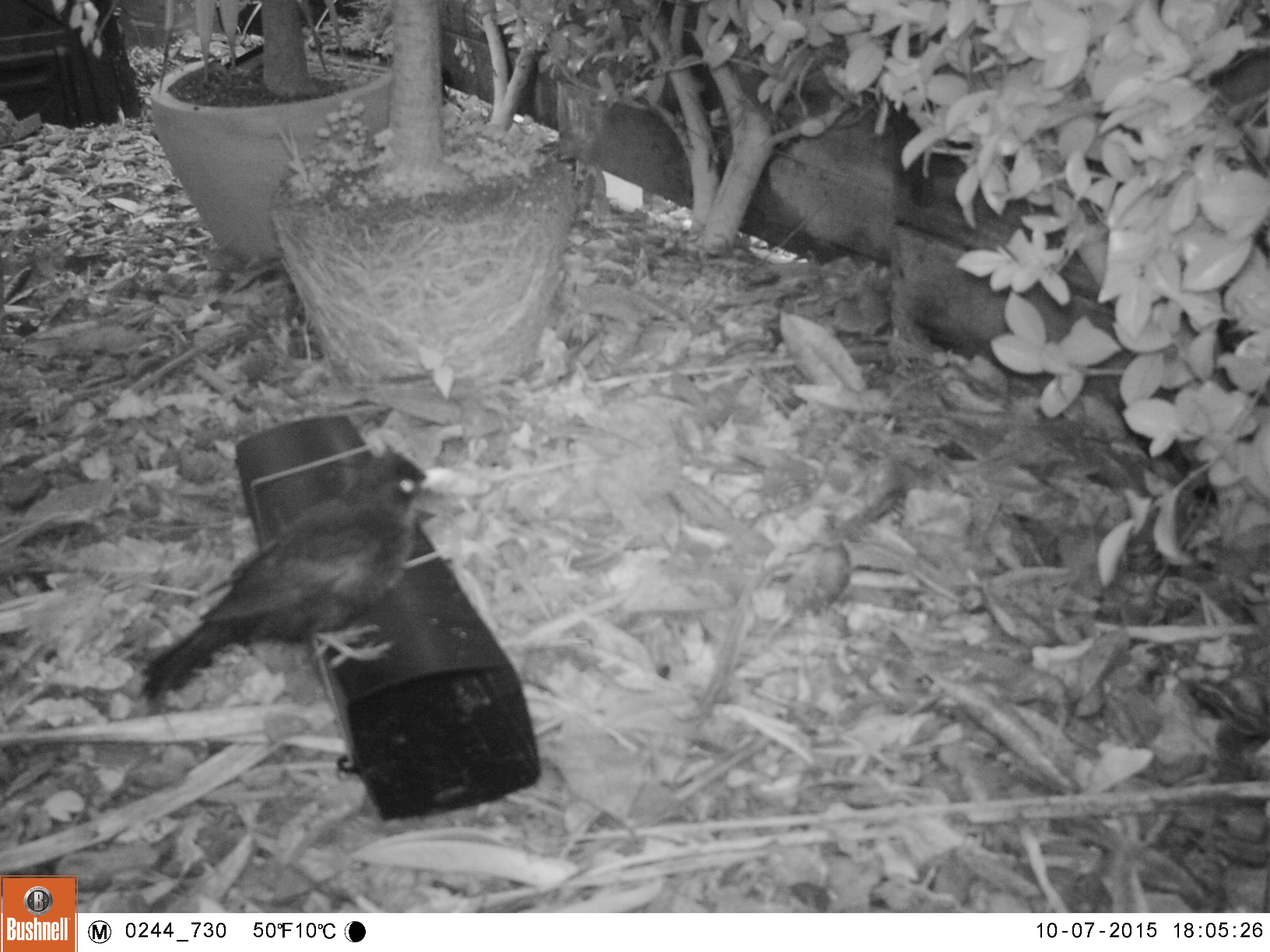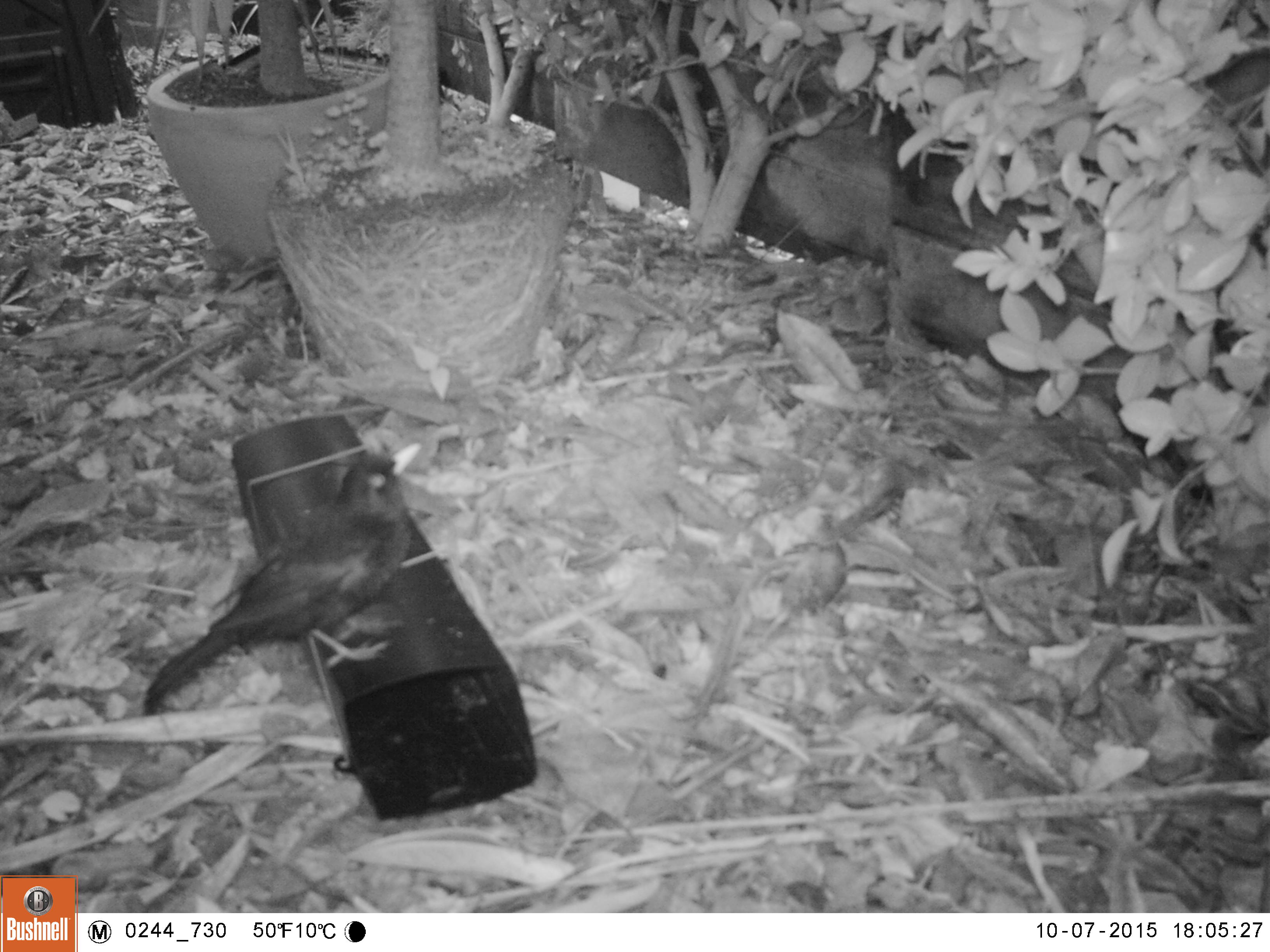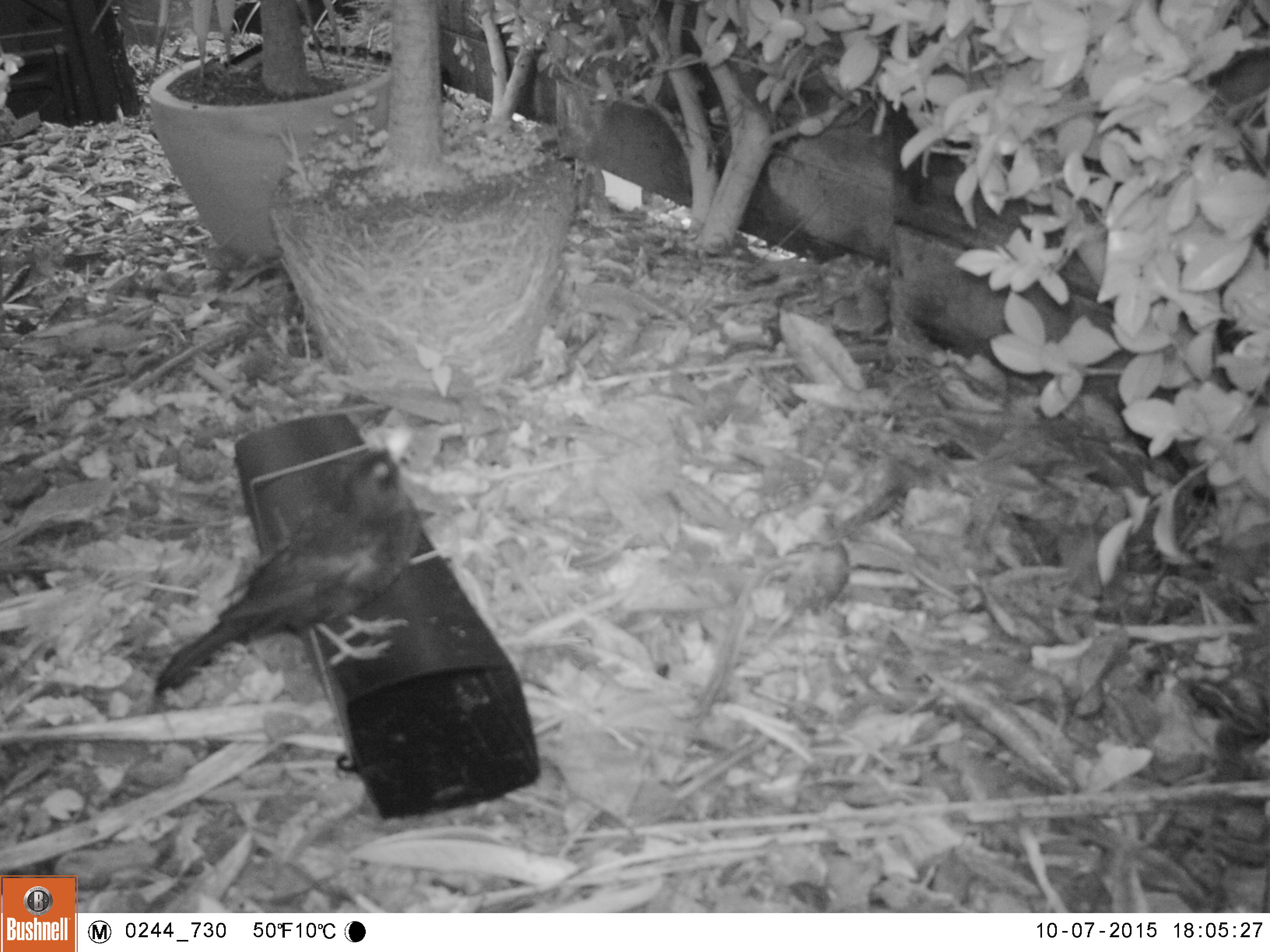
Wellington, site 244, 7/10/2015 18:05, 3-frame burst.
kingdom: Animalia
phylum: Chordata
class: Aves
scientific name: Aves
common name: bird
Bird (Aves).